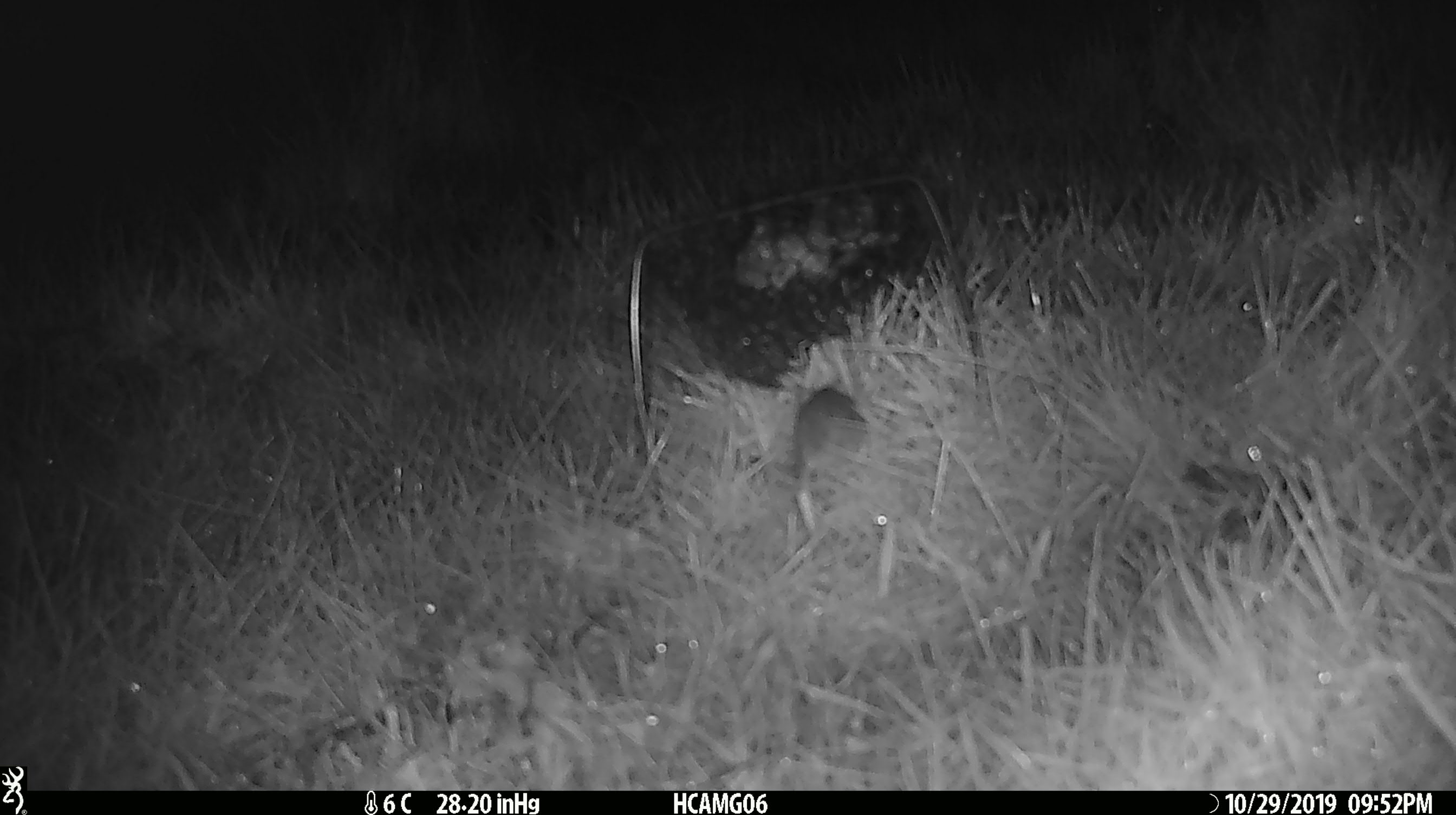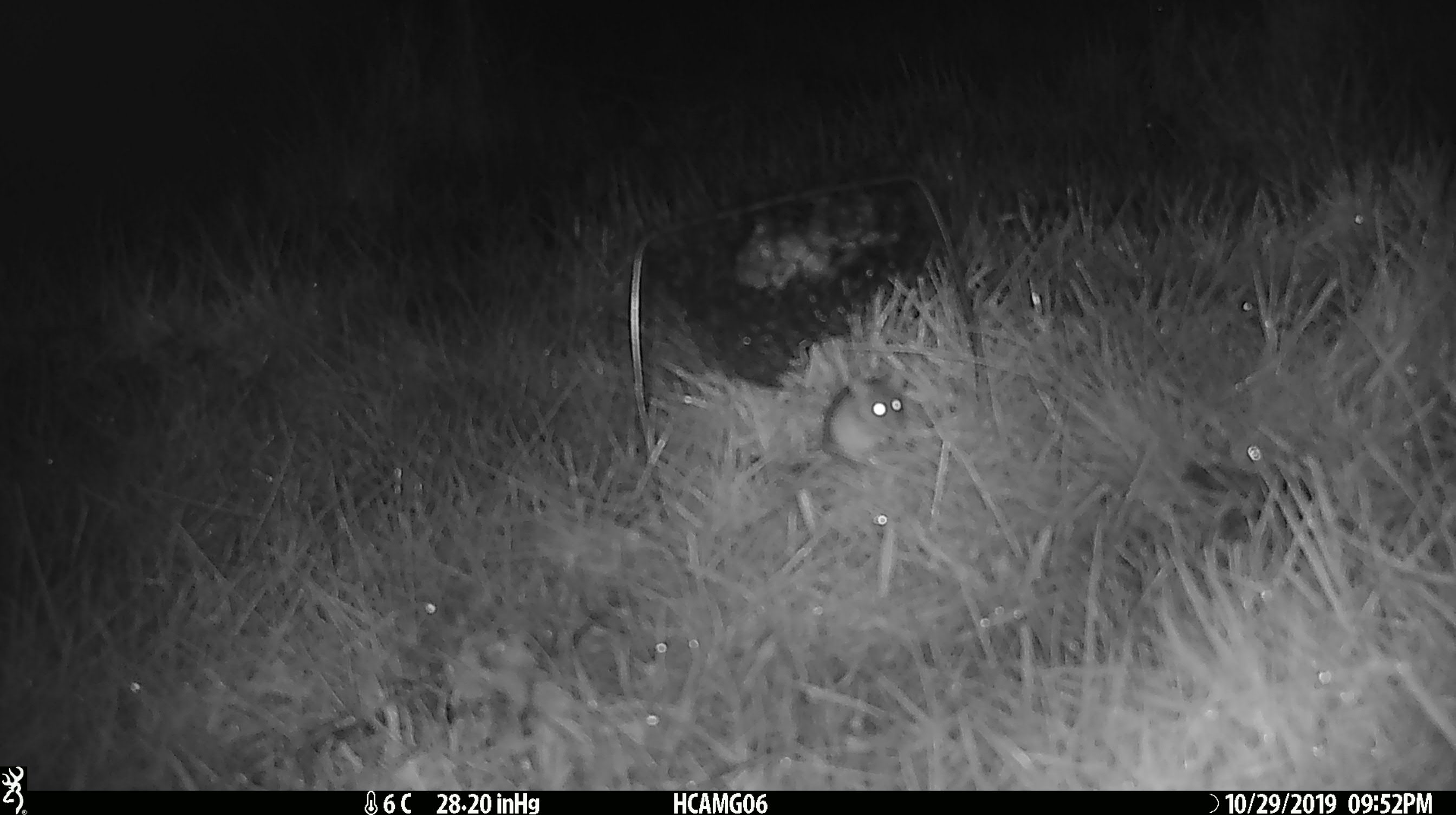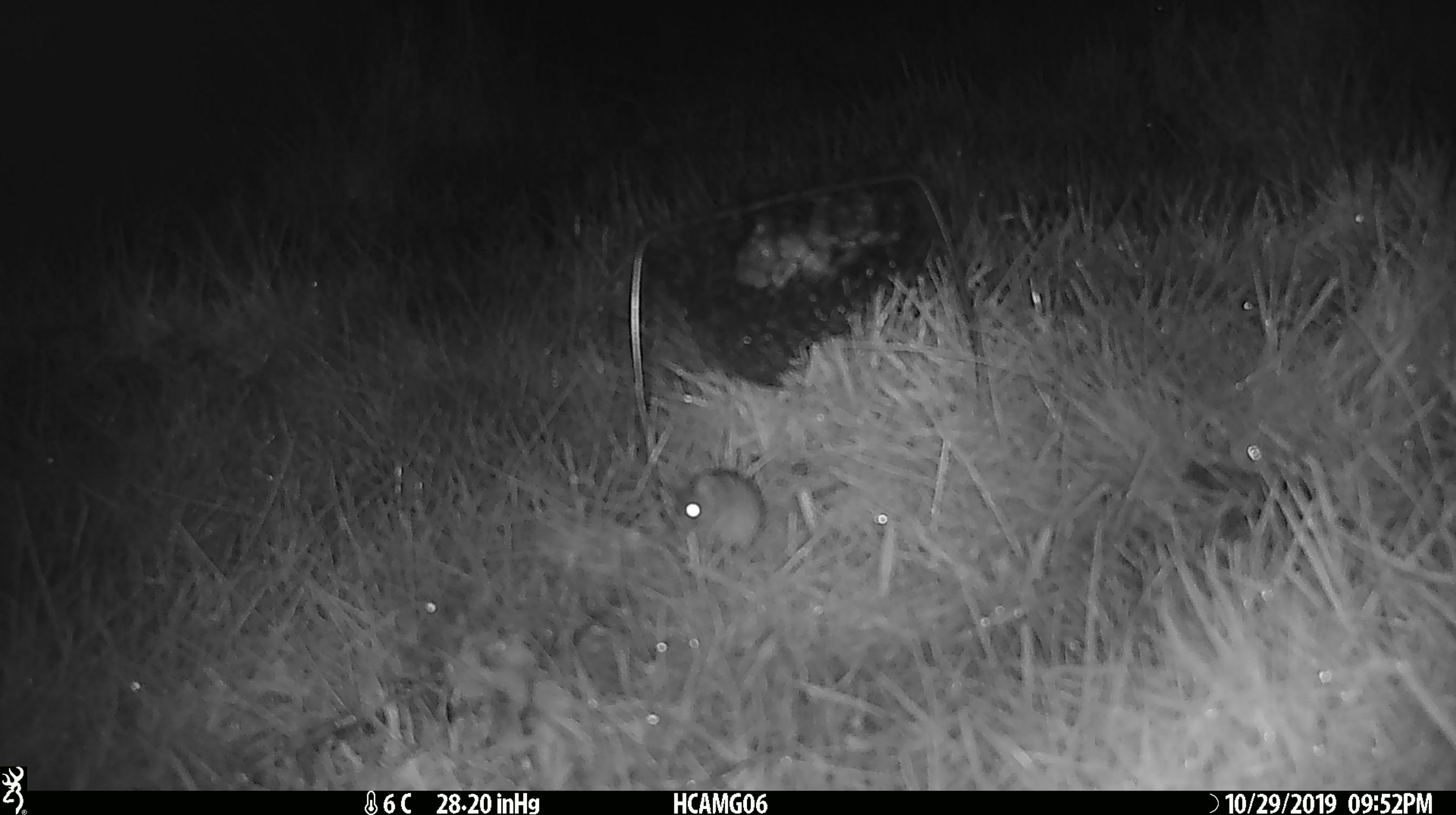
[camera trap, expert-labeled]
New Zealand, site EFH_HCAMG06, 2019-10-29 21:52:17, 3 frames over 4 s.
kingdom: Animalia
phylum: Chordata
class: Mammalia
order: Rodentia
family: Muridae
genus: Mus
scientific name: Mus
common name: mouse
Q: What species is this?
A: Mouse (Mus).